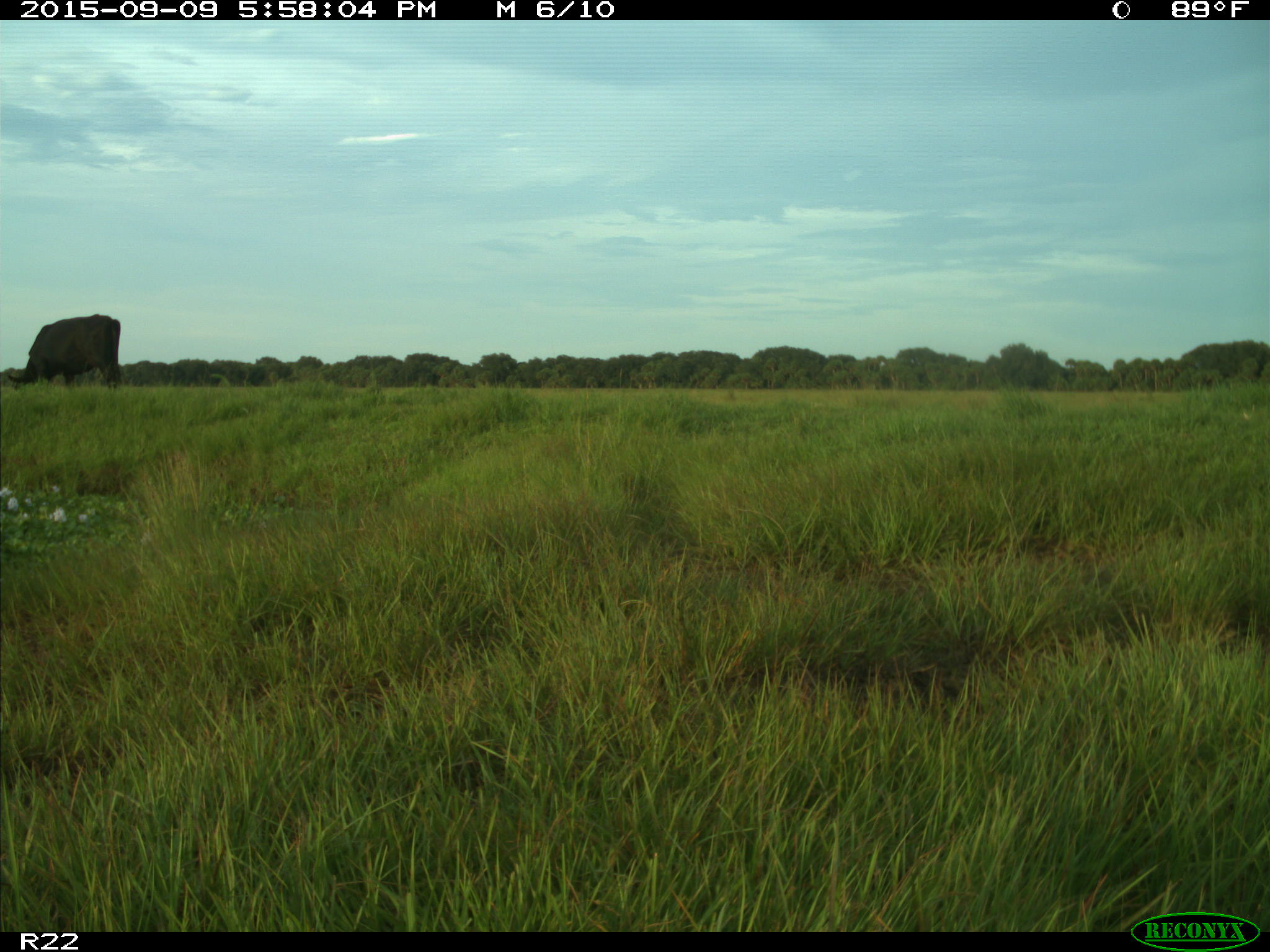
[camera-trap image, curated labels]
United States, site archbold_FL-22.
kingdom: Animalia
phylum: Chordata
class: Mammalia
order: Artiodactyla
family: Bovidae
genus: Bos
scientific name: Bos taurus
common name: domestic cow